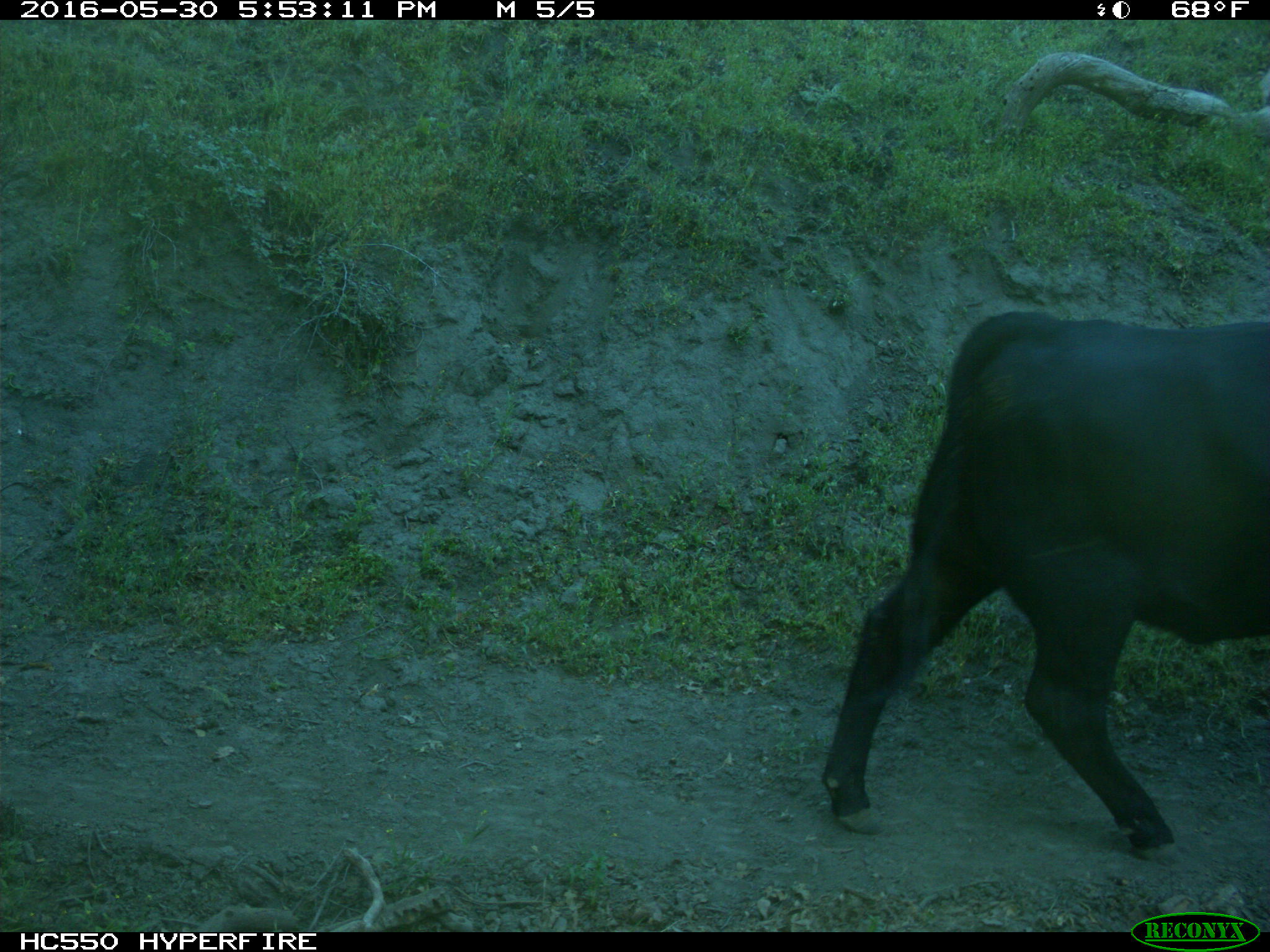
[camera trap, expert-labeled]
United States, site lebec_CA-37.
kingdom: Animalia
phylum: Chordata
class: Mammalia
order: Artiodactyla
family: Bovidae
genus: Bos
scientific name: Bos taurus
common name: domestic cow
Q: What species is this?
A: Bos taurus (domestic cow).